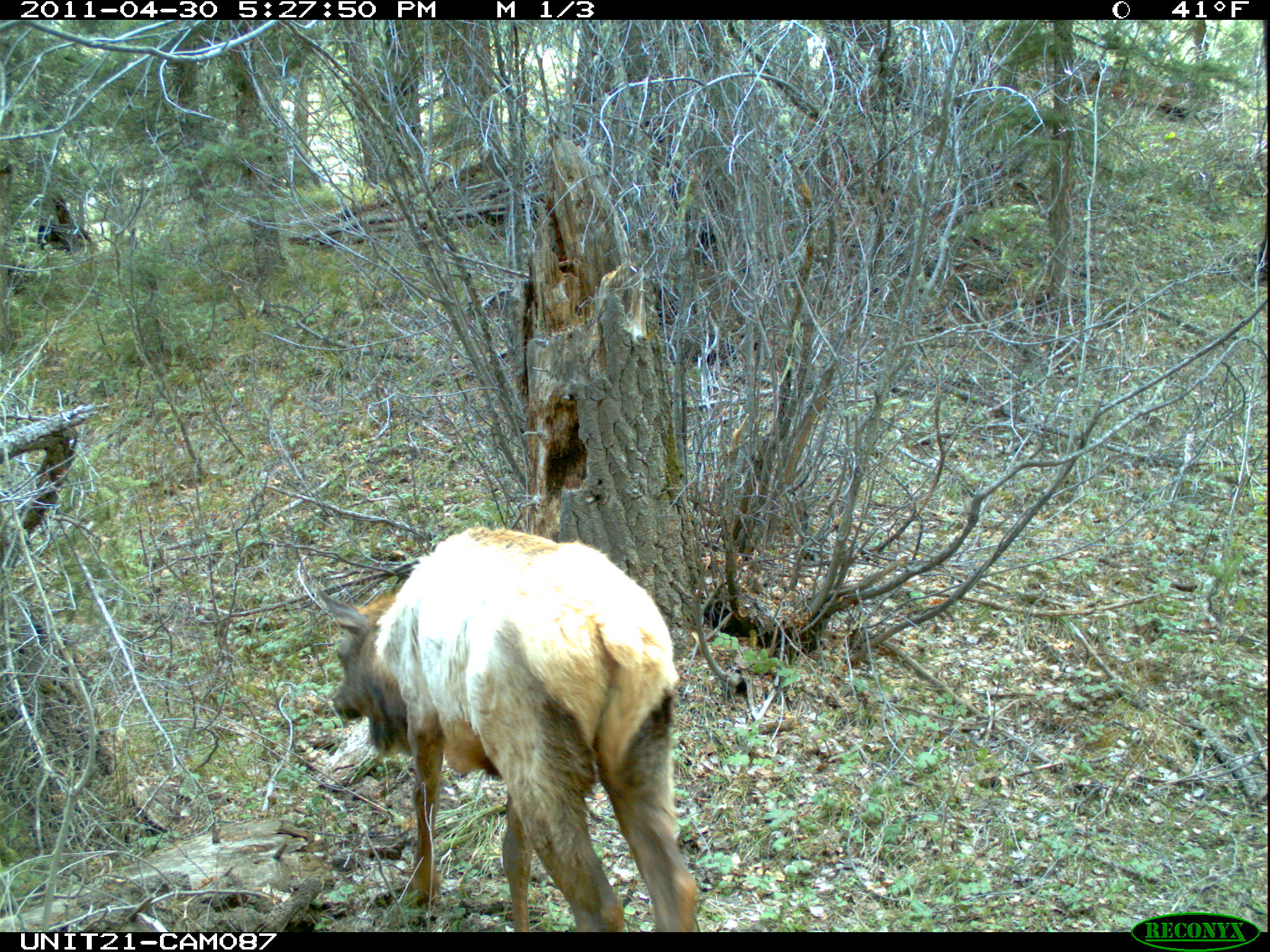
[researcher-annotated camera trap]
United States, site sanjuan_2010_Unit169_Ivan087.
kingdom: Animalia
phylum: Chordata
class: Mammalia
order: Artiodactyla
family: Cervidae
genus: Cervus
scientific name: Cervus elaphus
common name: red deer